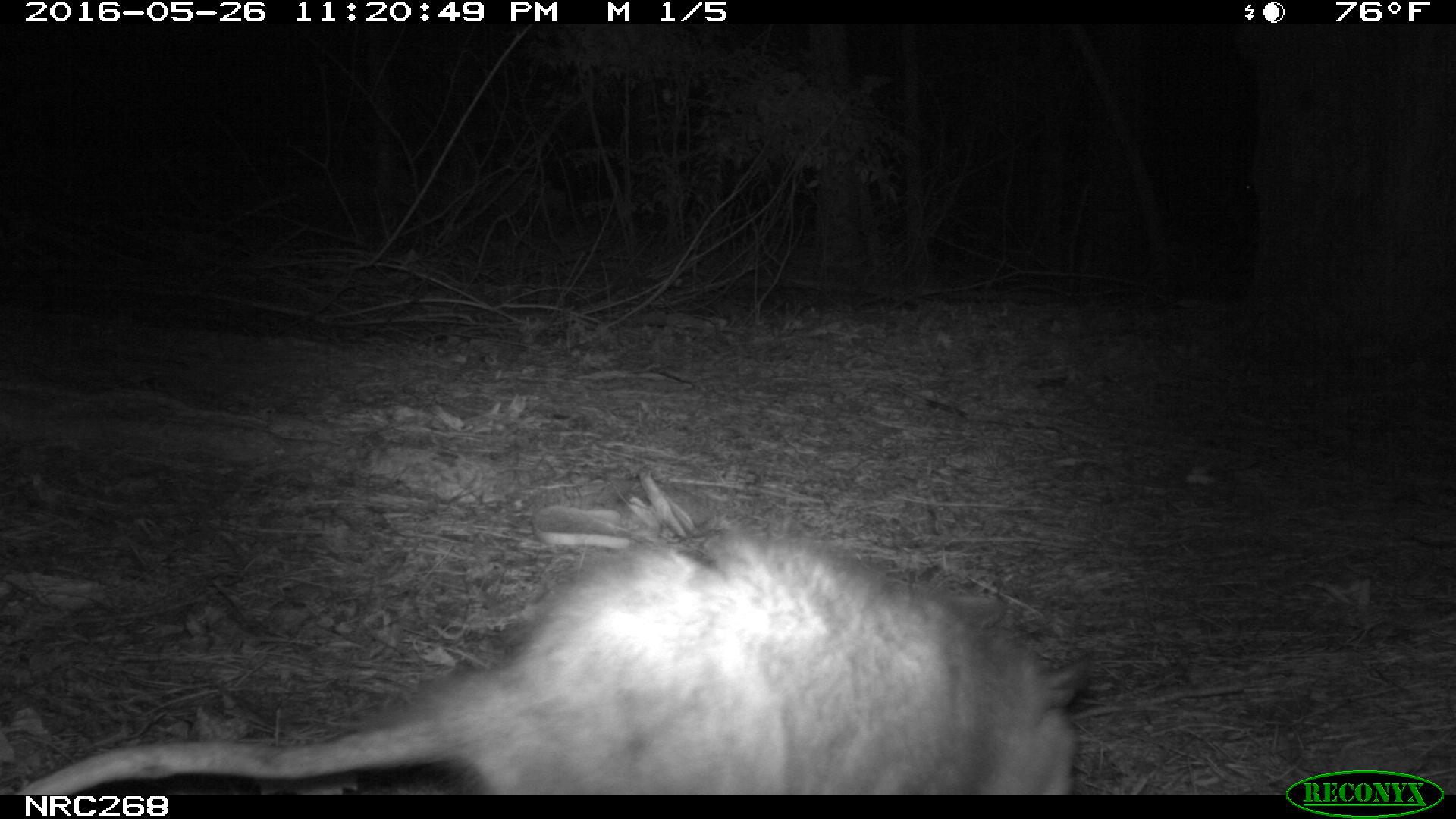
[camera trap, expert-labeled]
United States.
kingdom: Animalia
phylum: Chordata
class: Mammalia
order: Didelphimorphia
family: Didelphidae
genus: Didelphis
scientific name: Didelphis virginiana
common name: virginia opossum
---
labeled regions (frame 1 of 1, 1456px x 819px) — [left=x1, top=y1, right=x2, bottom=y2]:
Virginia Opossum: [left=8, top=513, right=1109, bottom=797]